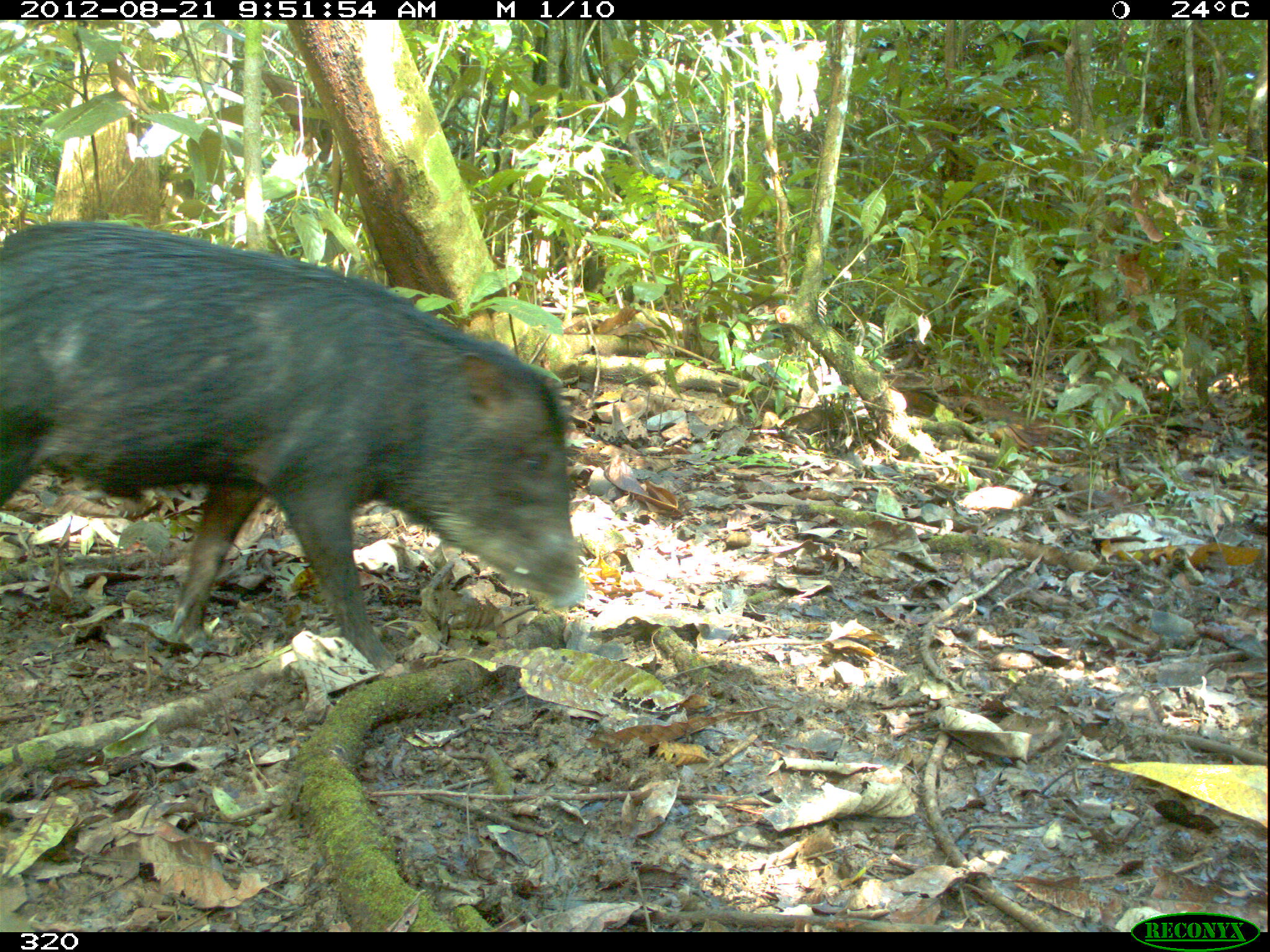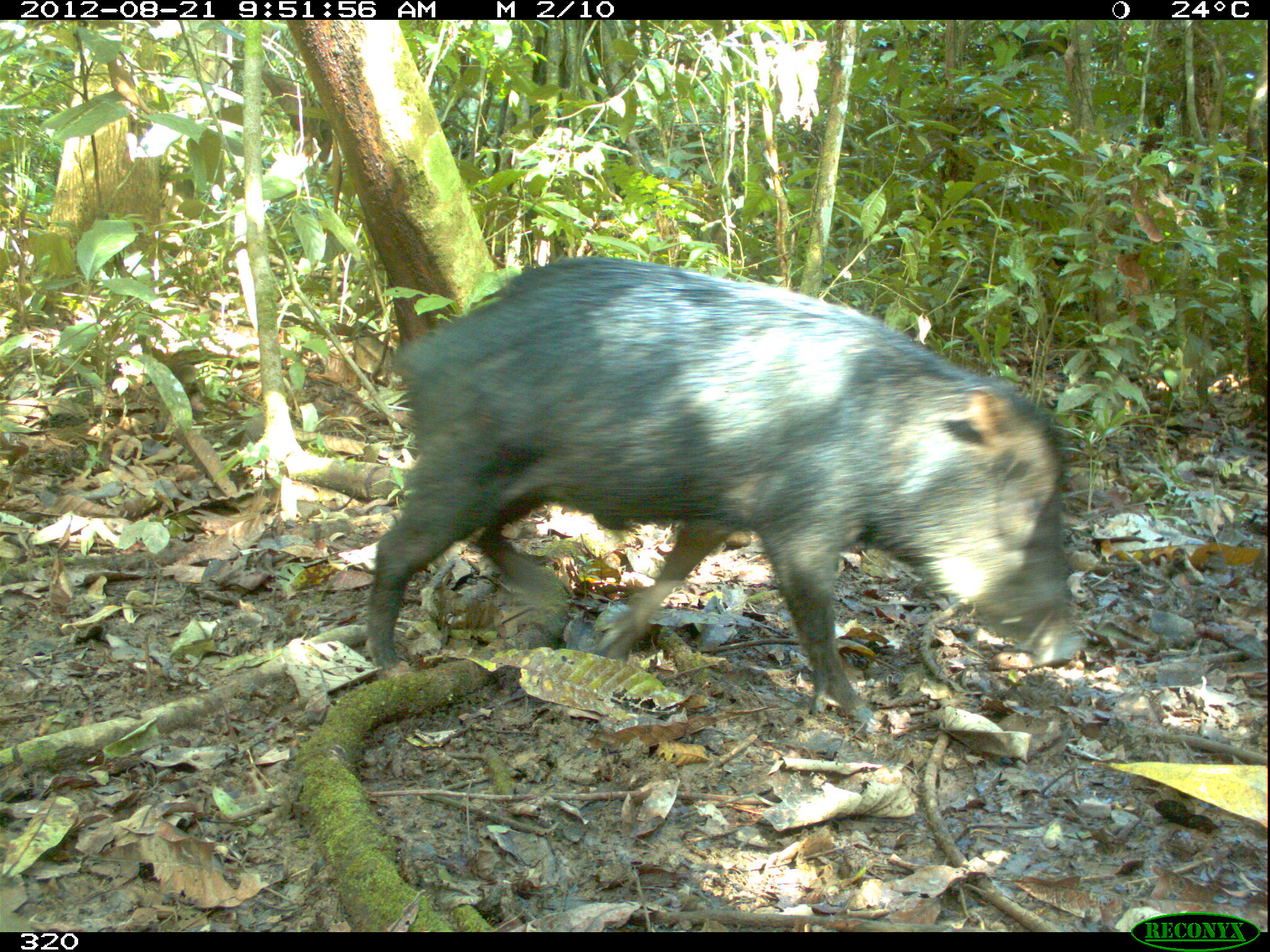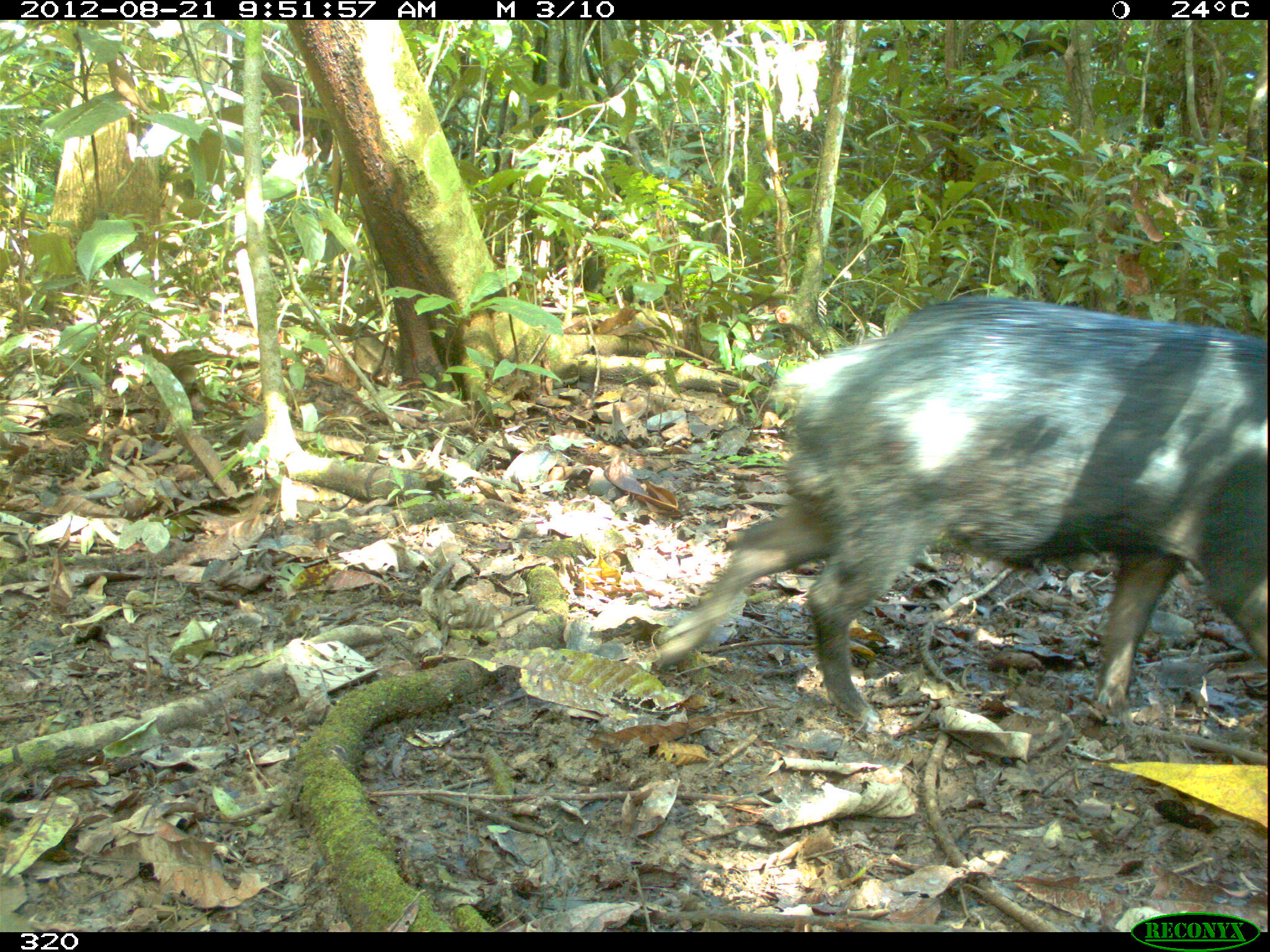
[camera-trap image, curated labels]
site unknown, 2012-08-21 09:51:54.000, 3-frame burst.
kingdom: Animalia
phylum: Chordata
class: Mammalia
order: Artiodactyla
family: Tayassuidae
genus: Tayassu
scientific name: Tayassu pecari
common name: white-lipped peccary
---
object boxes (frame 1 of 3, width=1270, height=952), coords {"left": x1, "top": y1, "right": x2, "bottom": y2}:
tayassu pecari: {"left": 0, "top": 221, "right": 588, "bottom": 674}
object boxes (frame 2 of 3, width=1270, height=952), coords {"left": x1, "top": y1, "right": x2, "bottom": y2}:
tayassu pecari: {"left": 364, "top": 253, "right": 1084, "bottom": 731}